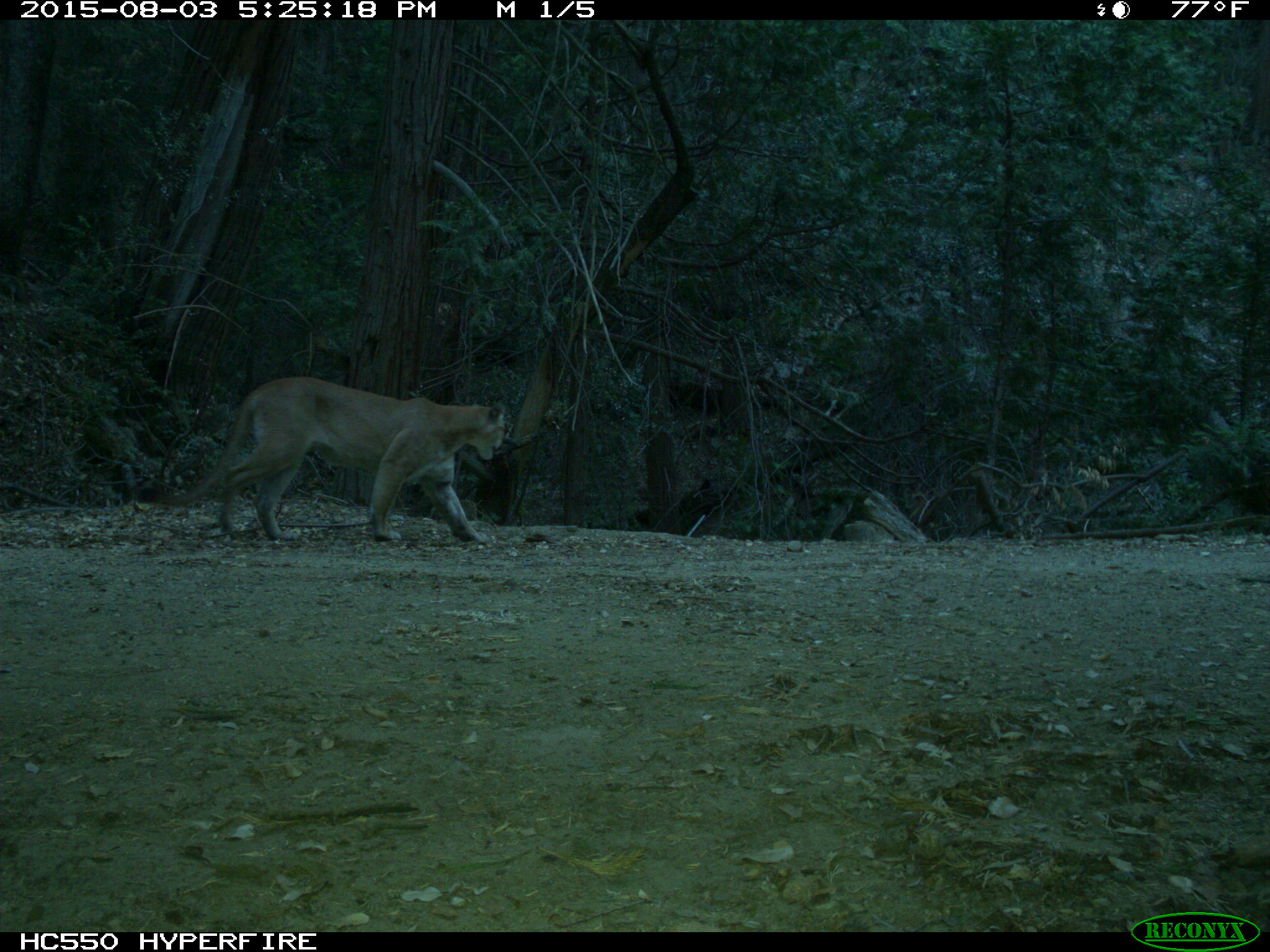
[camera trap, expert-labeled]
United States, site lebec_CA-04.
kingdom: Animalia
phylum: Chordata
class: Mammalia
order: Carnivora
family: Felidae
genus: Puma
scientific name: Puma concolor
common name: mountain lion